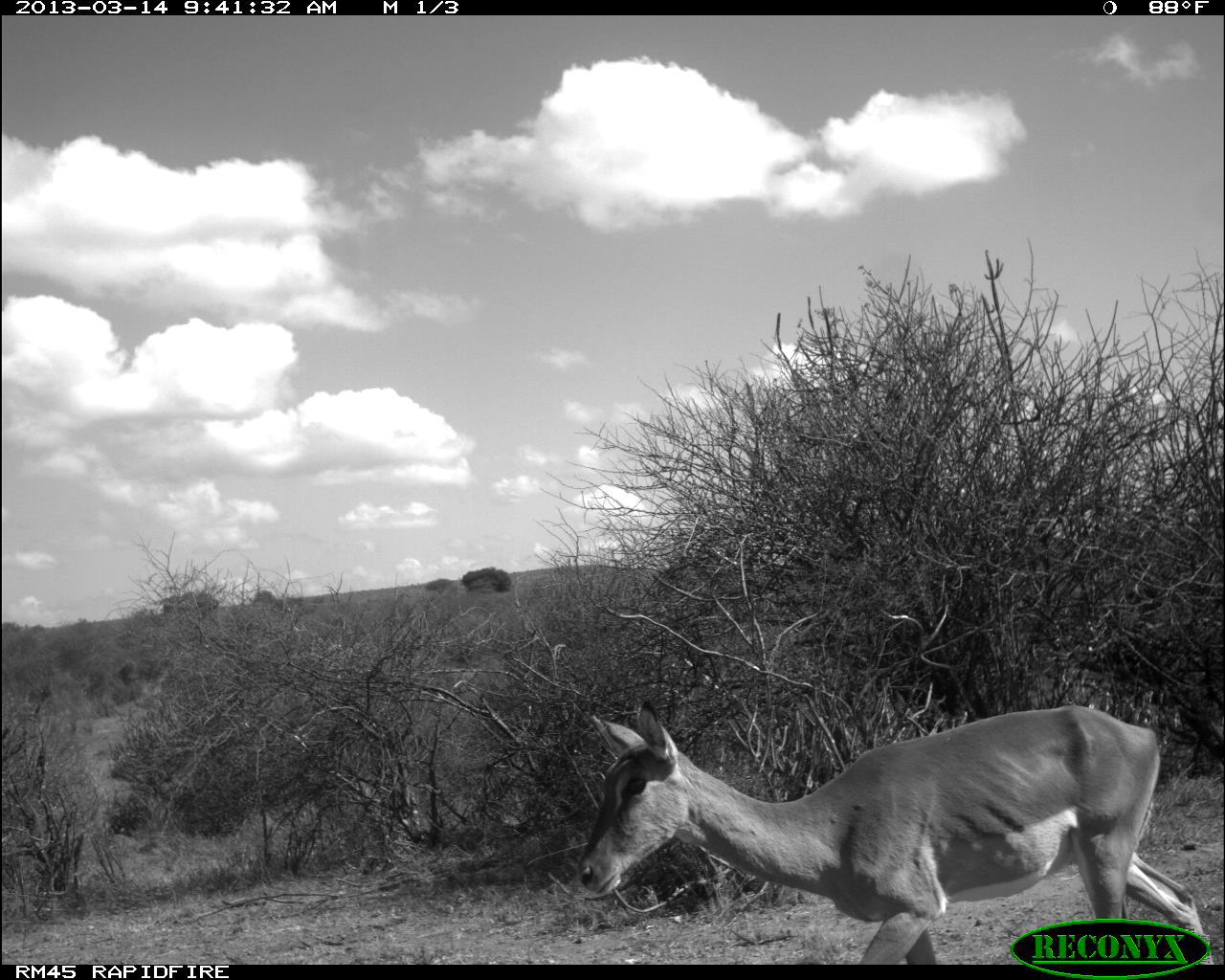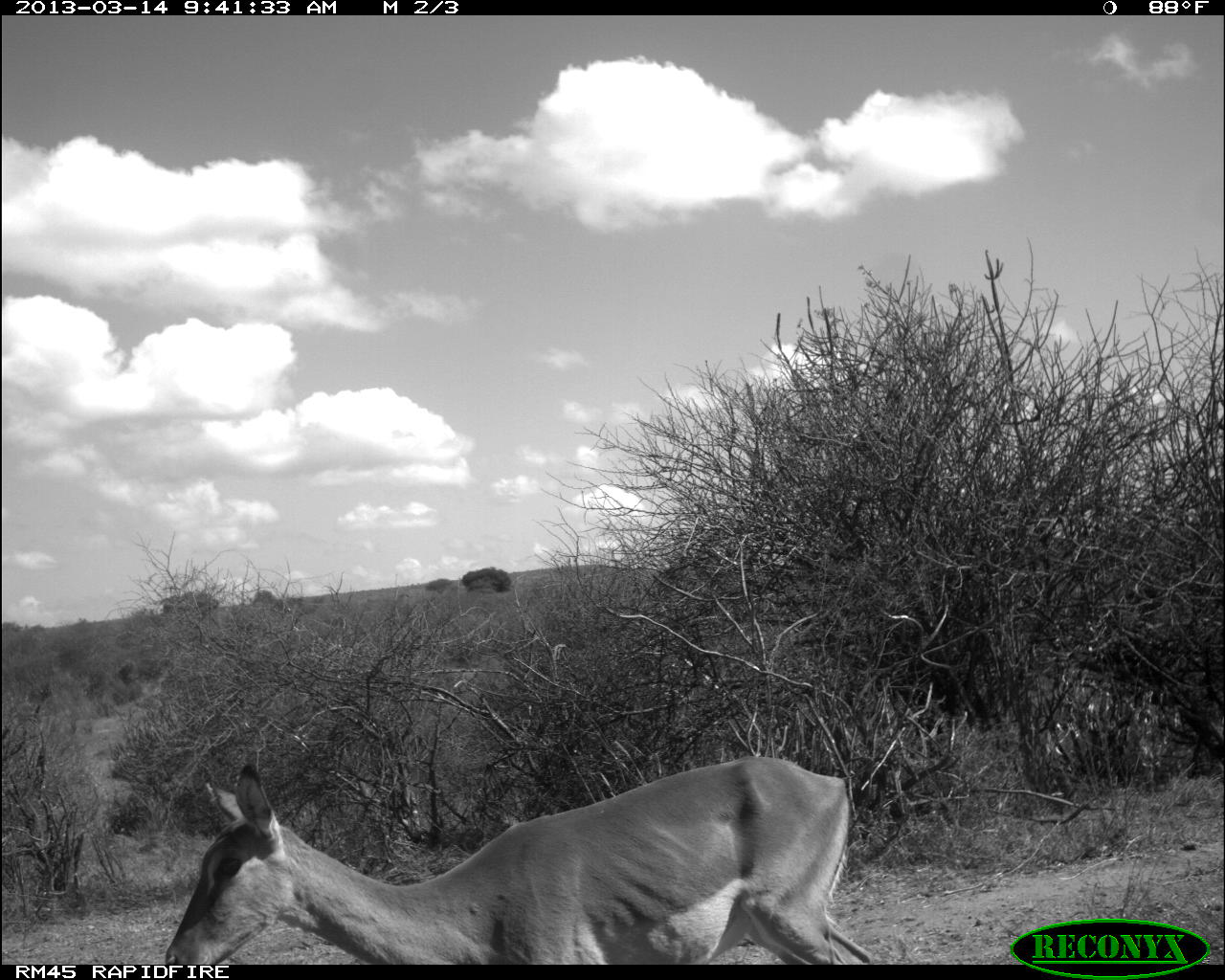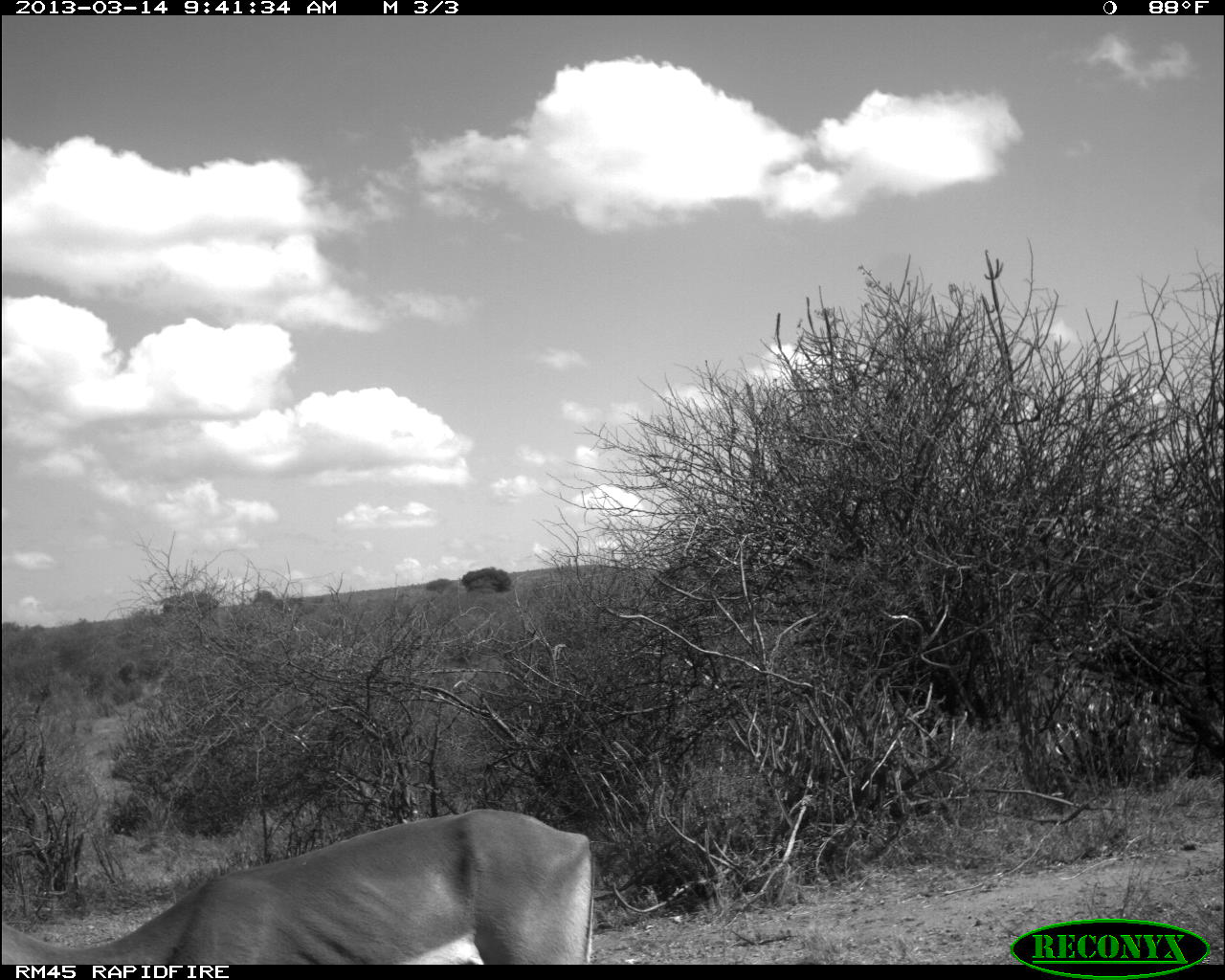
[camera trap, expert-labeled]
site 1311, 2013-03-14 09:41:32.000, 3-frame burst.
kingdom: Animalia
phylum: Chordata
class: Mammalia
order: Artiodactyla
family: Bovidae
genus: Aepyceros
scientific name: Aepyceros melampus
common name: impala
Aepyceros melampus (impala), count 1.